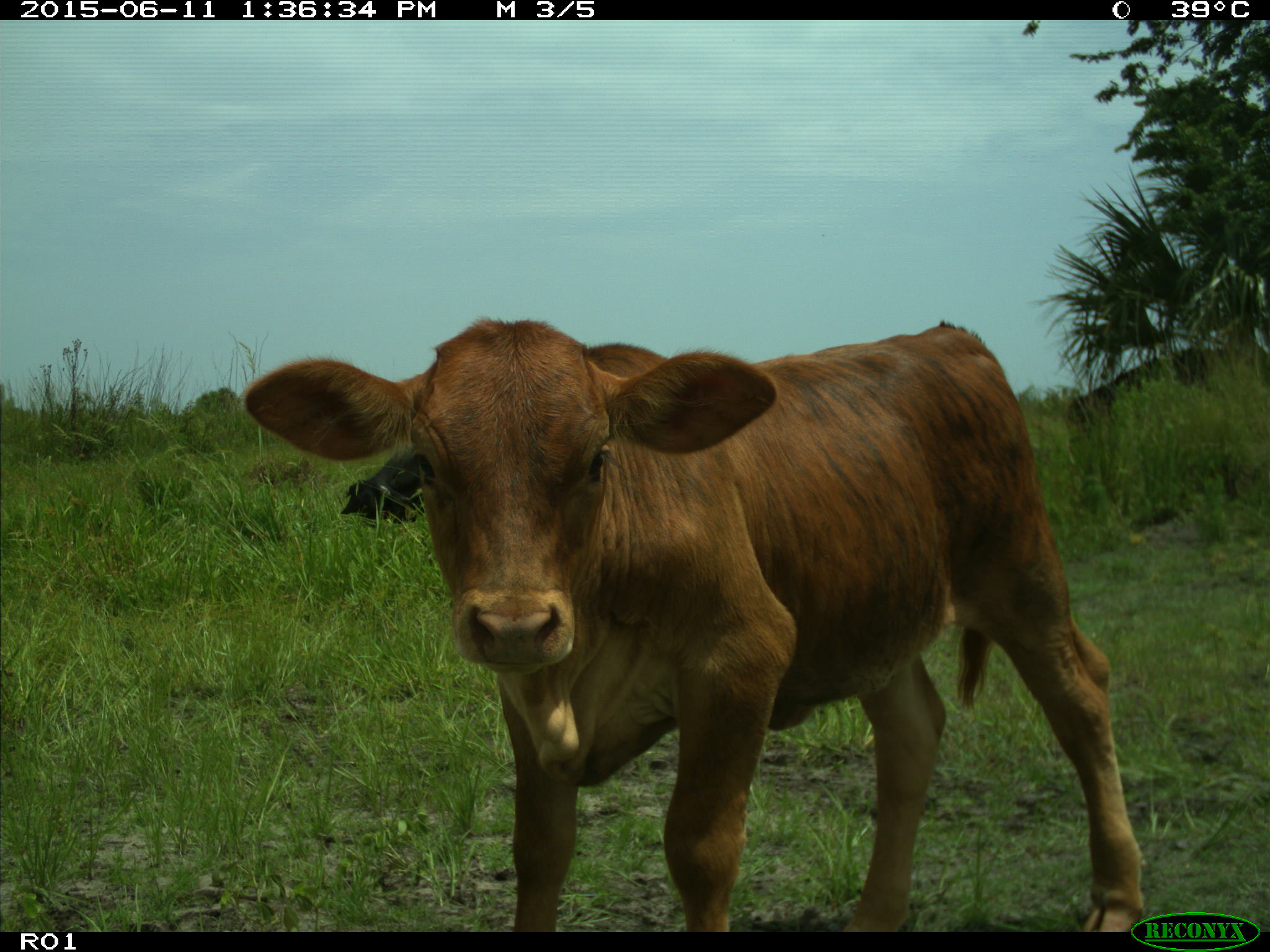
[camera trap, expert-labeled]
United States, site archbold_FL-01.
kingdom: Animalia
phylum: Chordata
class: Mammalia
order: Artiodactyla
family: Bovidae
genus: Bos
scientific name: Bos taurus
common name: domestic cow